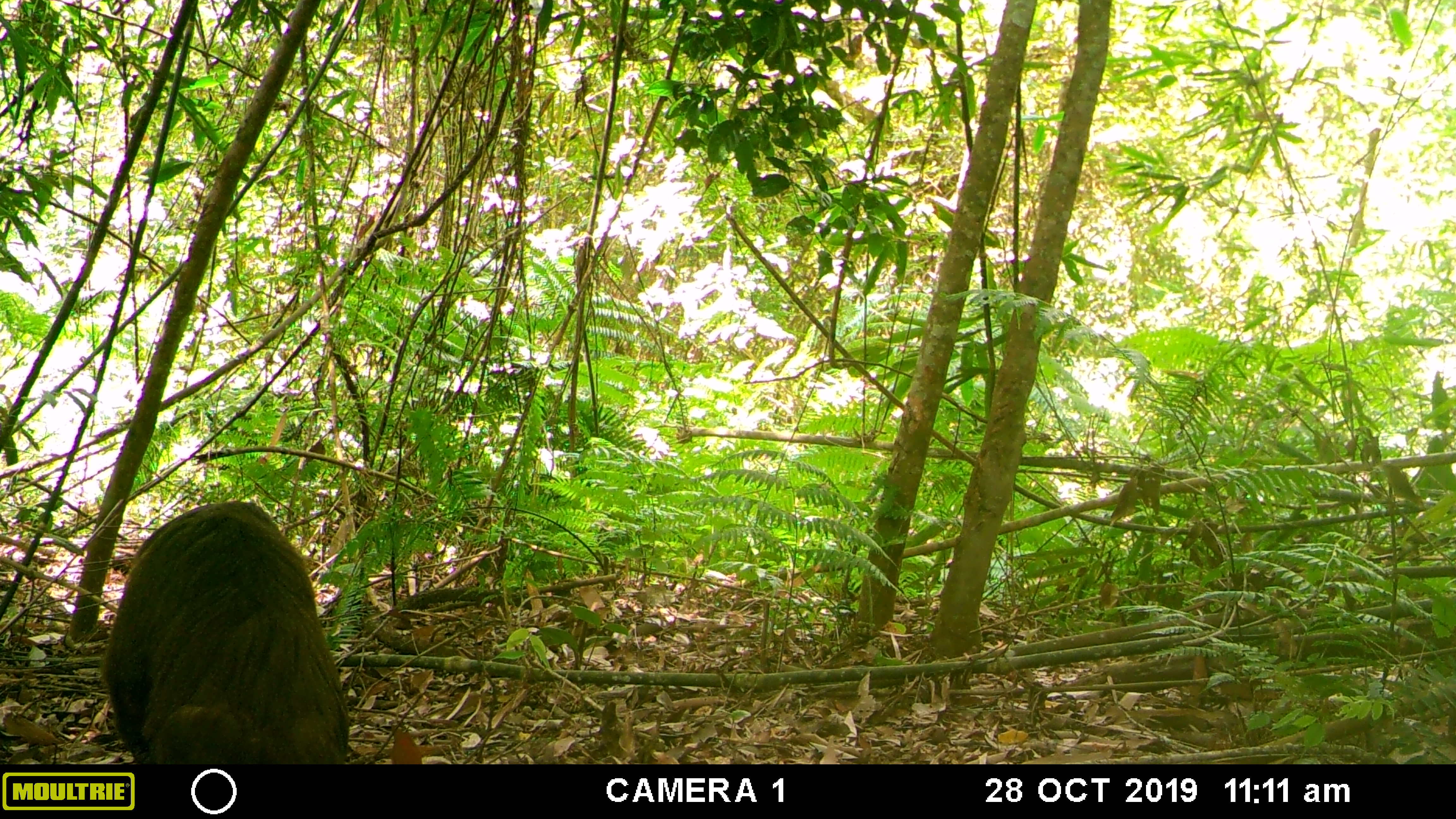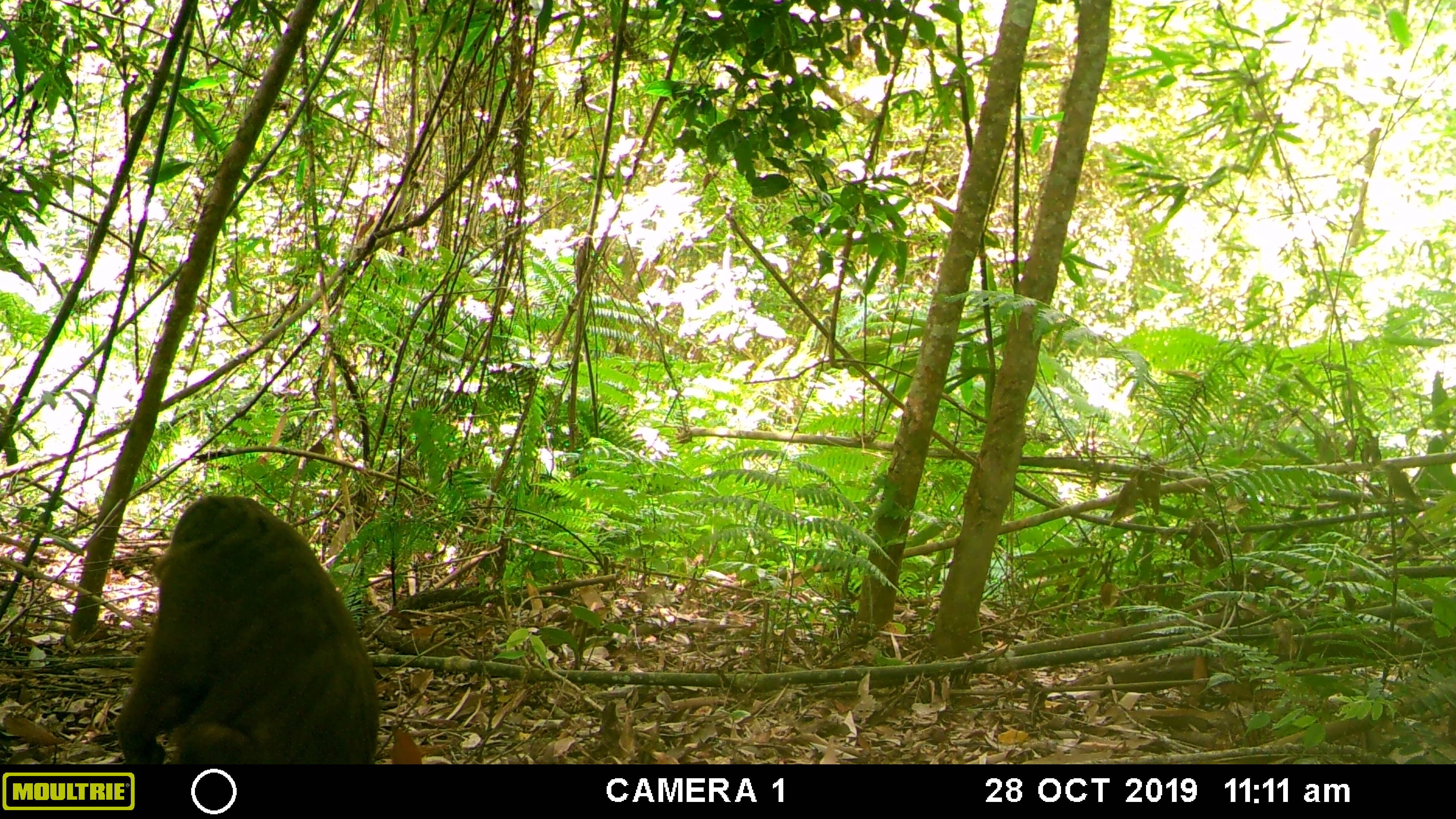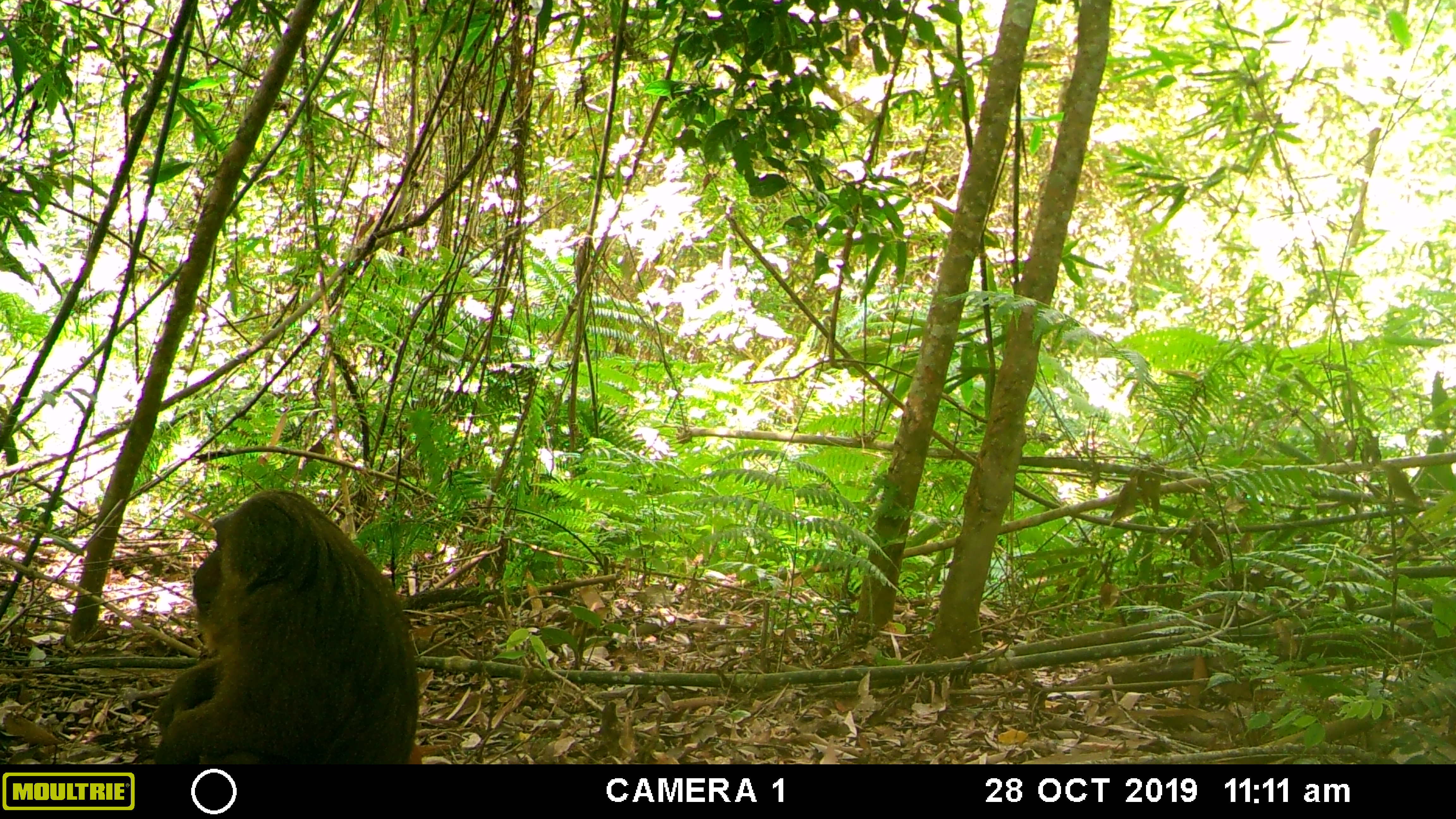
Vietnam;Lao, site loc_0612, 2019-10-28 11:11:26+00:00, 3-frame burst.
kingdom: Animalia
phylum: Chordata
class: Mammalia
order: Primates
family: Cercopithecidae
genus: Macaca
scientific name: Macaca arctoides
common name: stump-tailed macaque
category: stump tailed macaque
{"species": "stump tailed macaque (stump-tailed macaque) (Macaca arctoides)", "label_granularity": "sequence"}